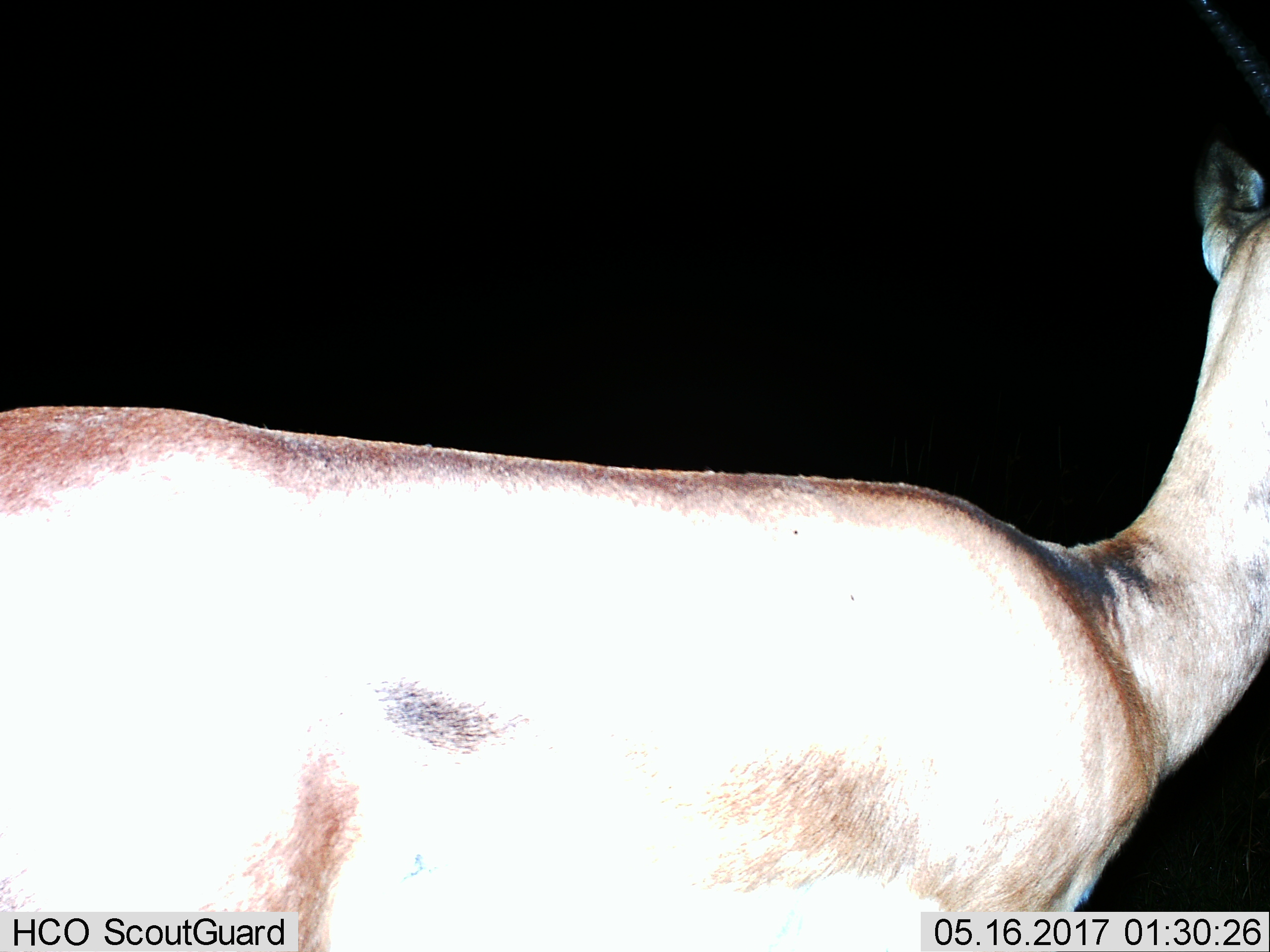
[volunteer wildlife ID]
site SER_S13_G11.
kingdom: Animalia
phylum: Chordata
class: Mammalia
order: Artiodactyla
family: Bovidae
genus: Aepyceros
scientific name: Aepyceros melampus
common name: impala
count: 1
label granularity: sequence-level